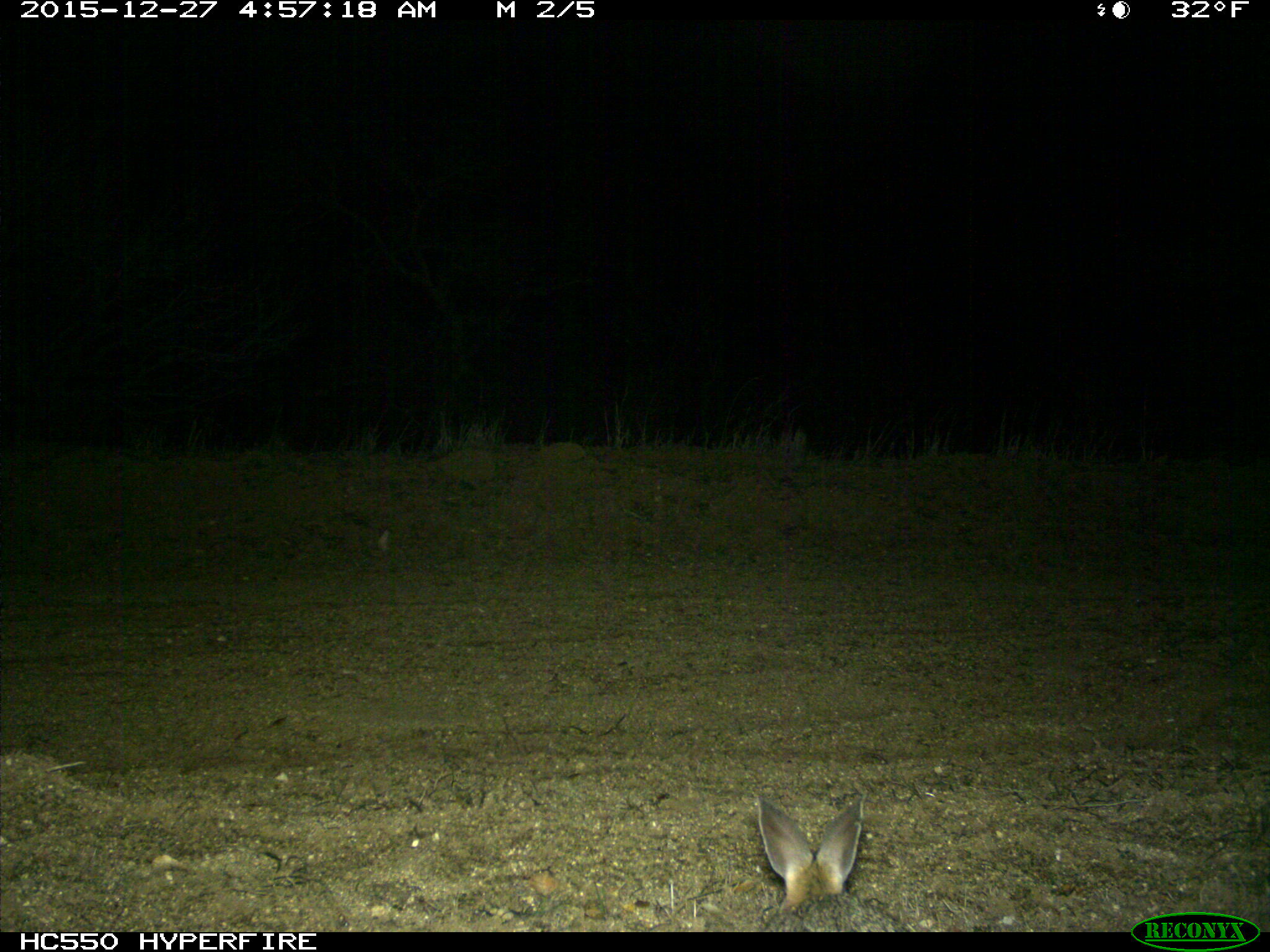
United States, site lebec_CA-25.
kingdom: Animalia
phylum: Chordata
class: Mammalia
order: Lagomorpha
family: Leporidae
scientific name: Leporidae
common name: rabbits and hares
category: unidentified rabbit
Unidentified rabbit (rabbits and hares) (Leporidae).